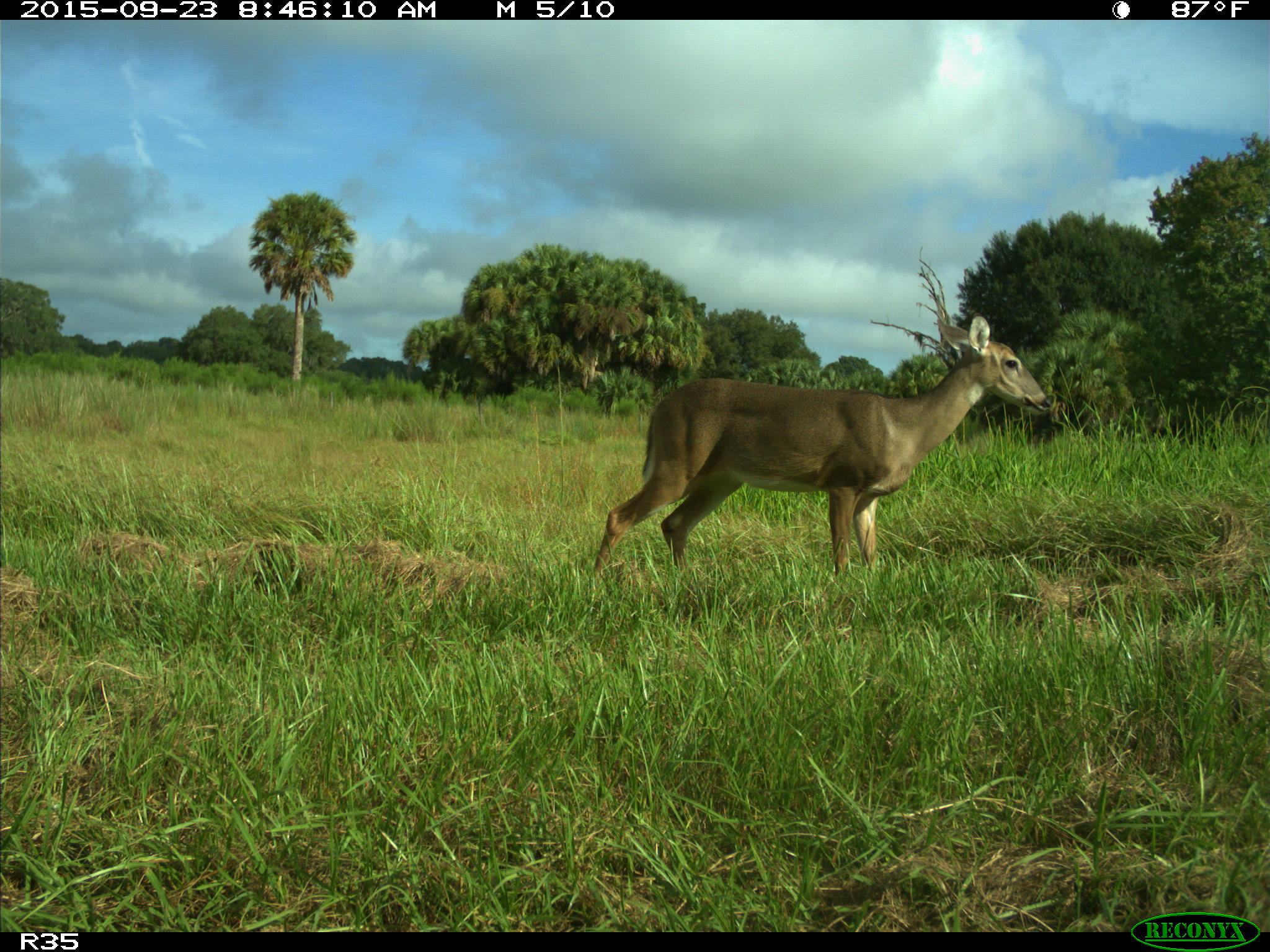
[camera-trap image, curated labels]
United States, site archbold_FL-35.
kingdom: Animalia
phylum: Chordata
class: Mammalia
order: Artiodactyla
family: Cervidae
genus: Odocoileus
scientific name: Odocoileus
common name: deer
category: unidentified deer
Unidentified deer (deer) (Odocoileus).